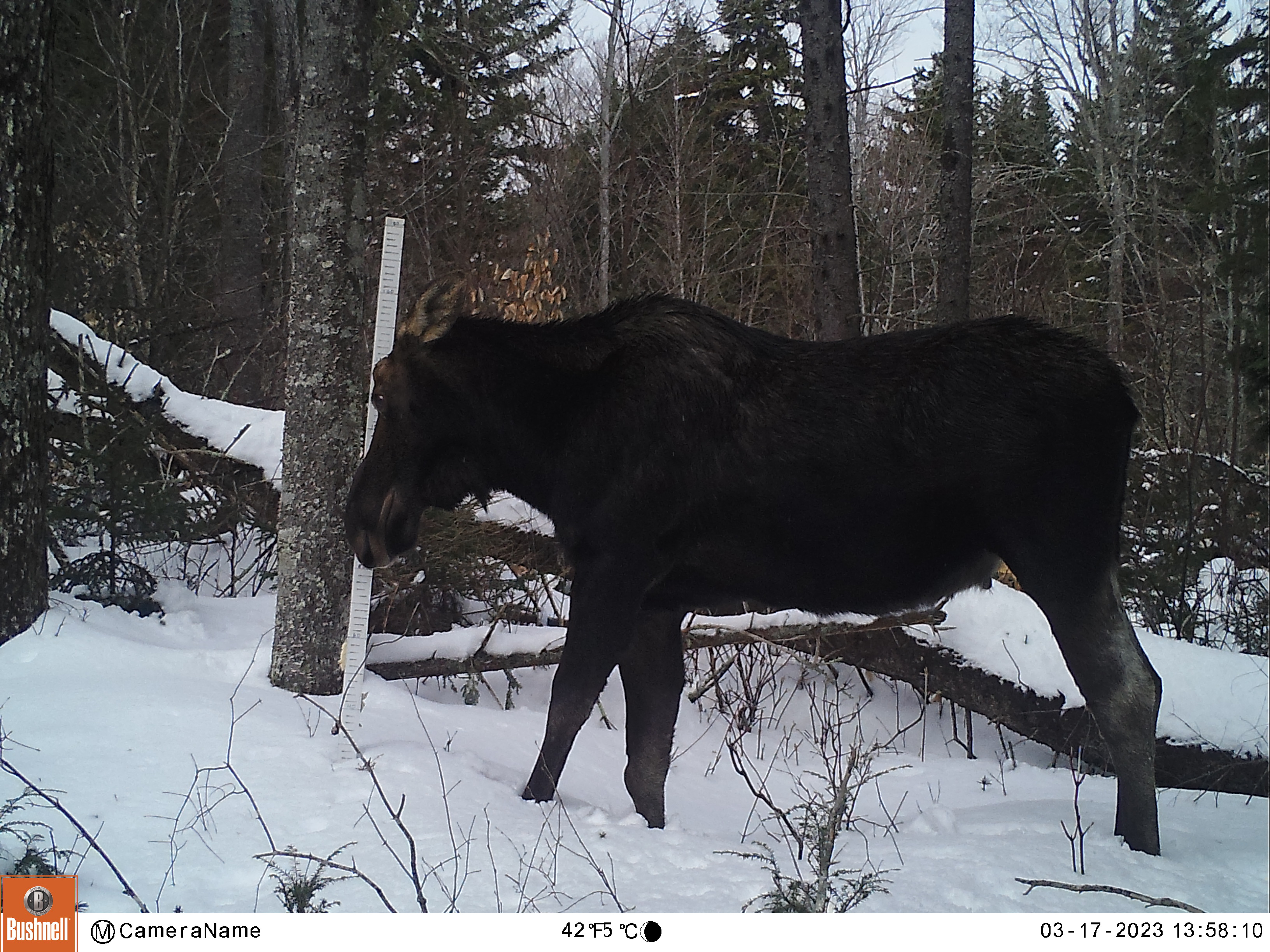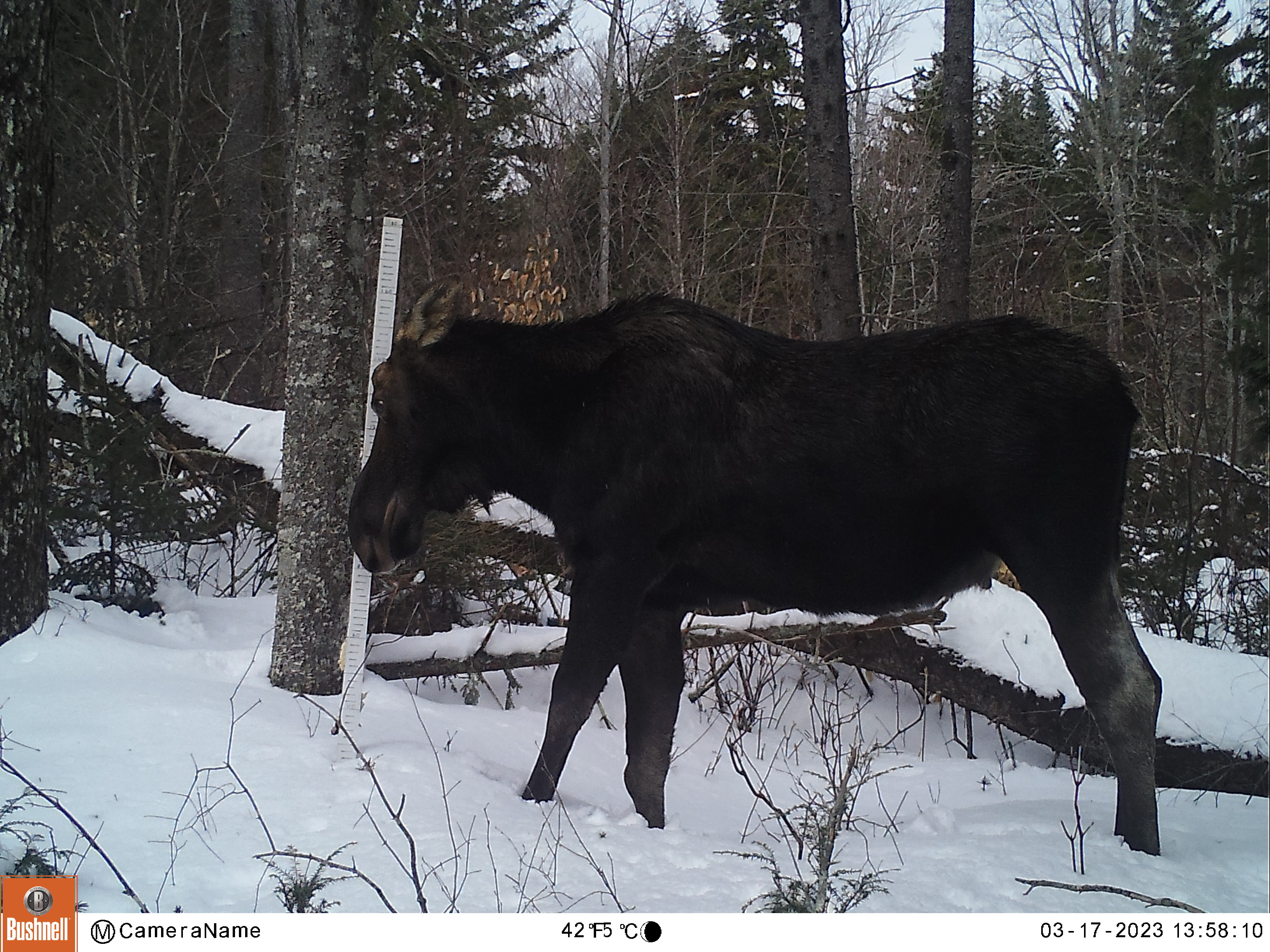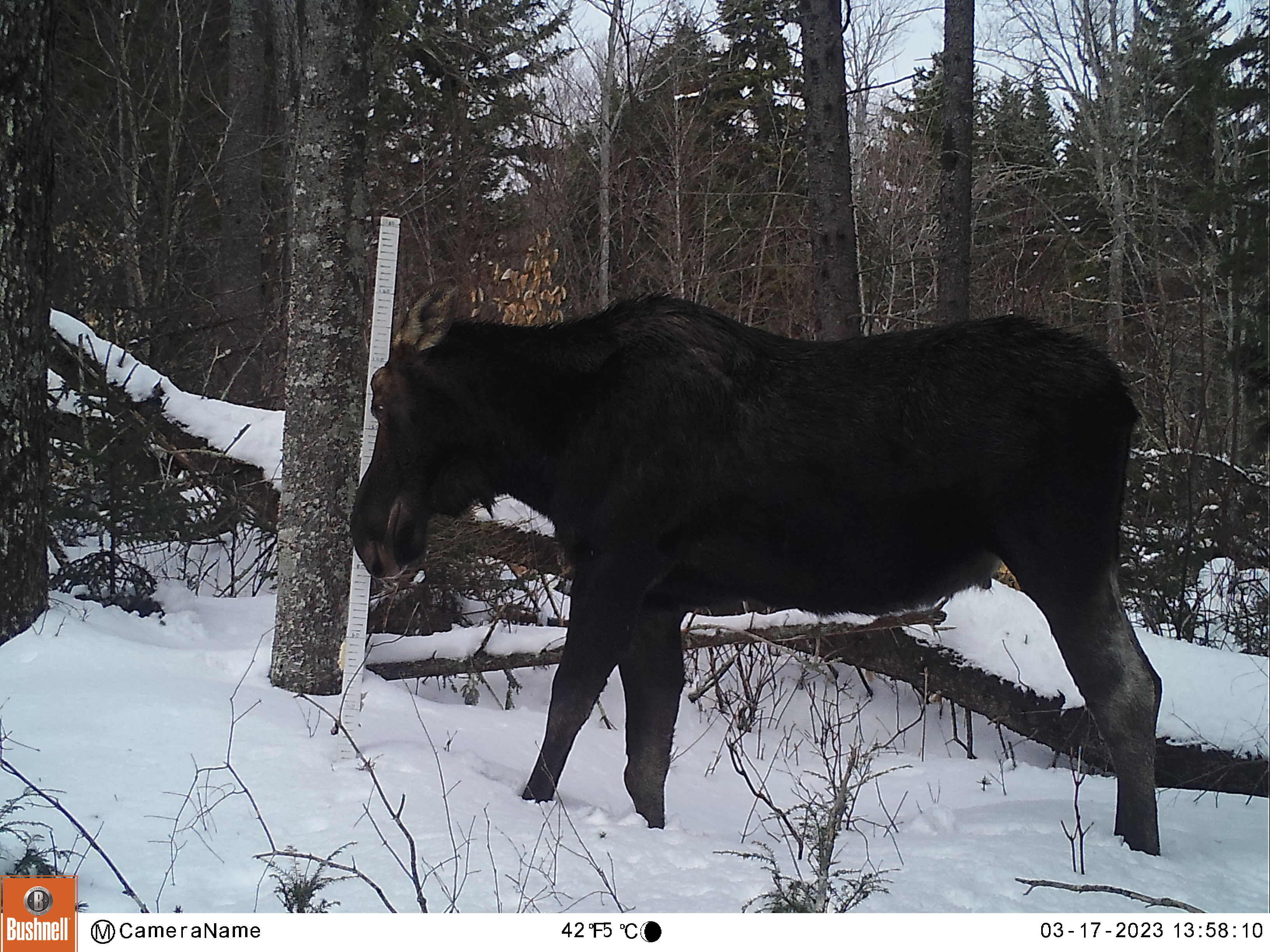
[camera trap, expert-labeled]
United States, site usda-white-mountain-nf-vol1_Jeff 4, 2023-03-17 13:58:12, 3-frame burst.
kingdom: Animalia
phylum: Chordata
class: Mammalia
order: Artiodactyla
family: Cervidae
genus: Alces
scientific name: Alces alces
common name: moose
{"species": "moose (Alces alces)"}